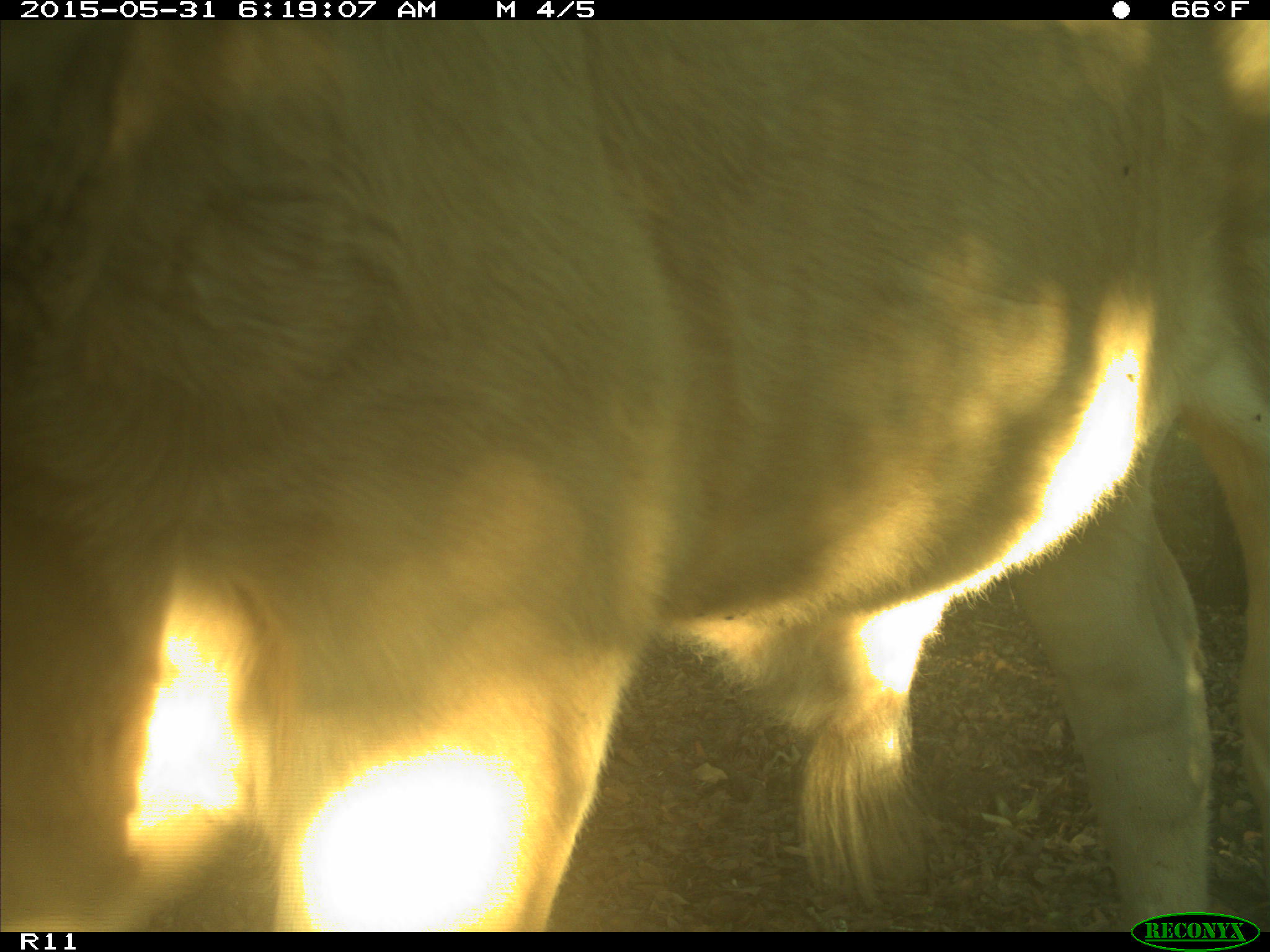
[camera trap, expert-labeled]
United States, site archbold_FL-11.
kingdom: Animalia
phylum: Chordata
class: Mammalia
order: Artiodactyla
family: Bovidae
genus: Bos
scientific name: Bos taurus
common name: domestic cow